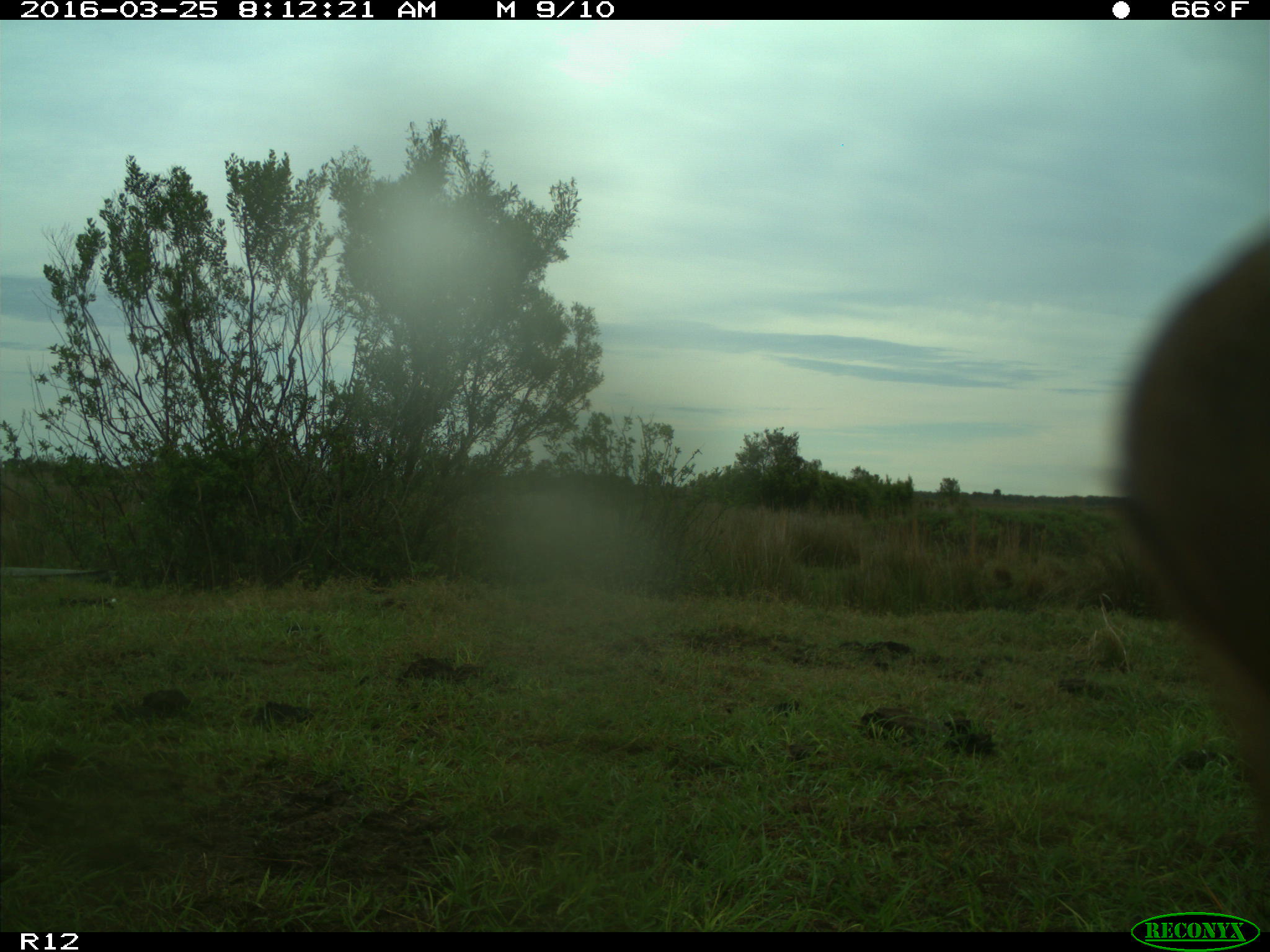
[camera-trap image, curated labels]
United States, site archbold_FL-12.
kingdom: Animalia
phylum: Chordata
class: Mammalia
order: Artiodactyla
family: Bovidae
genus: Bos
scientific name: Bos taurus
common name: domestic cow